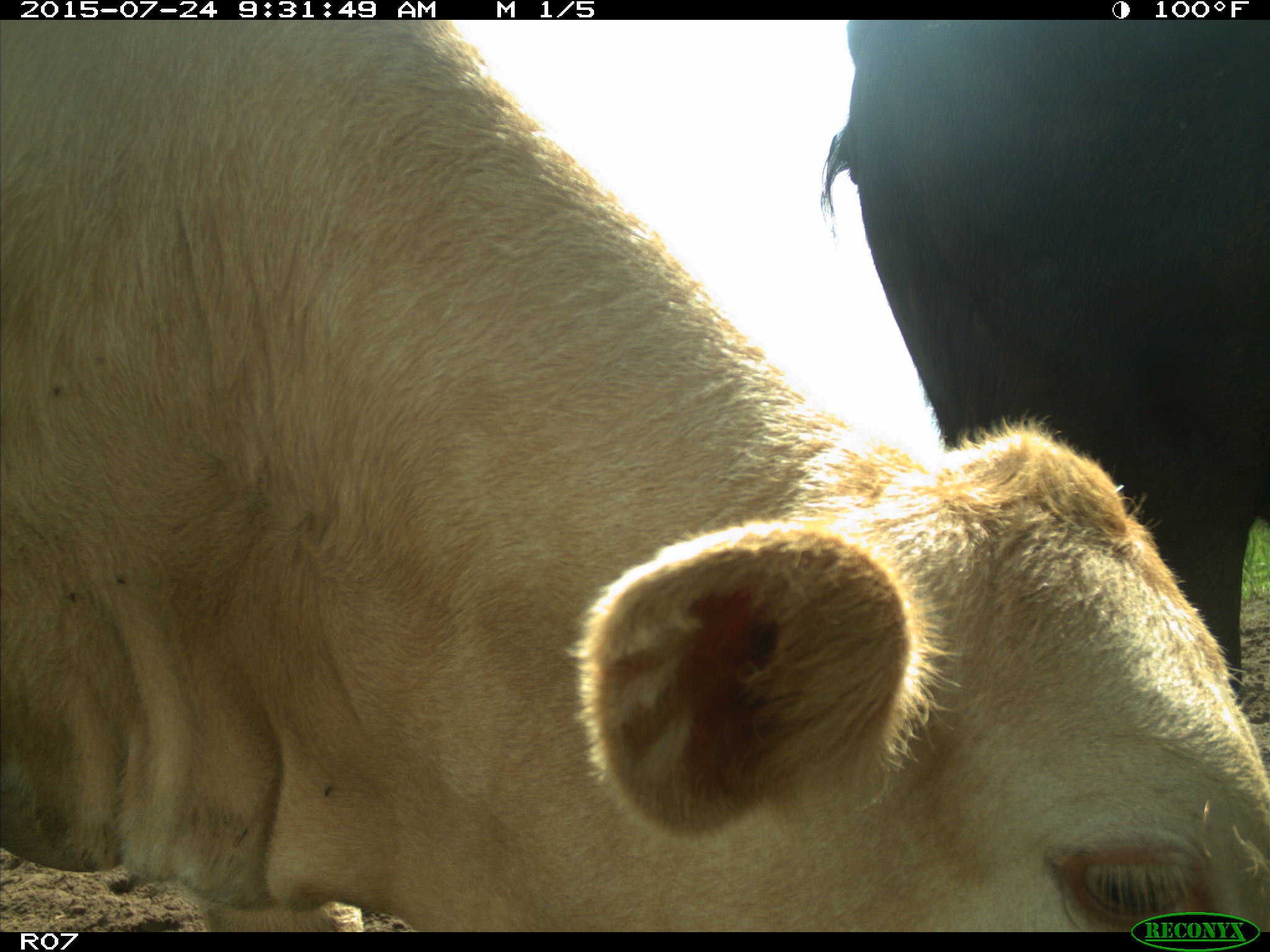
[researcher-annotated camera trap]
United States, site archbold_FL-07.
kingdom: Animalia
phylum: Chordata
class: Mammalia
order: Artiodactyla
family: Bovidae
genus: Bos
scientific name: Bos taurus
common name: domestic cow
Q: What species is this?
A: Bos taurus (domestic cow).